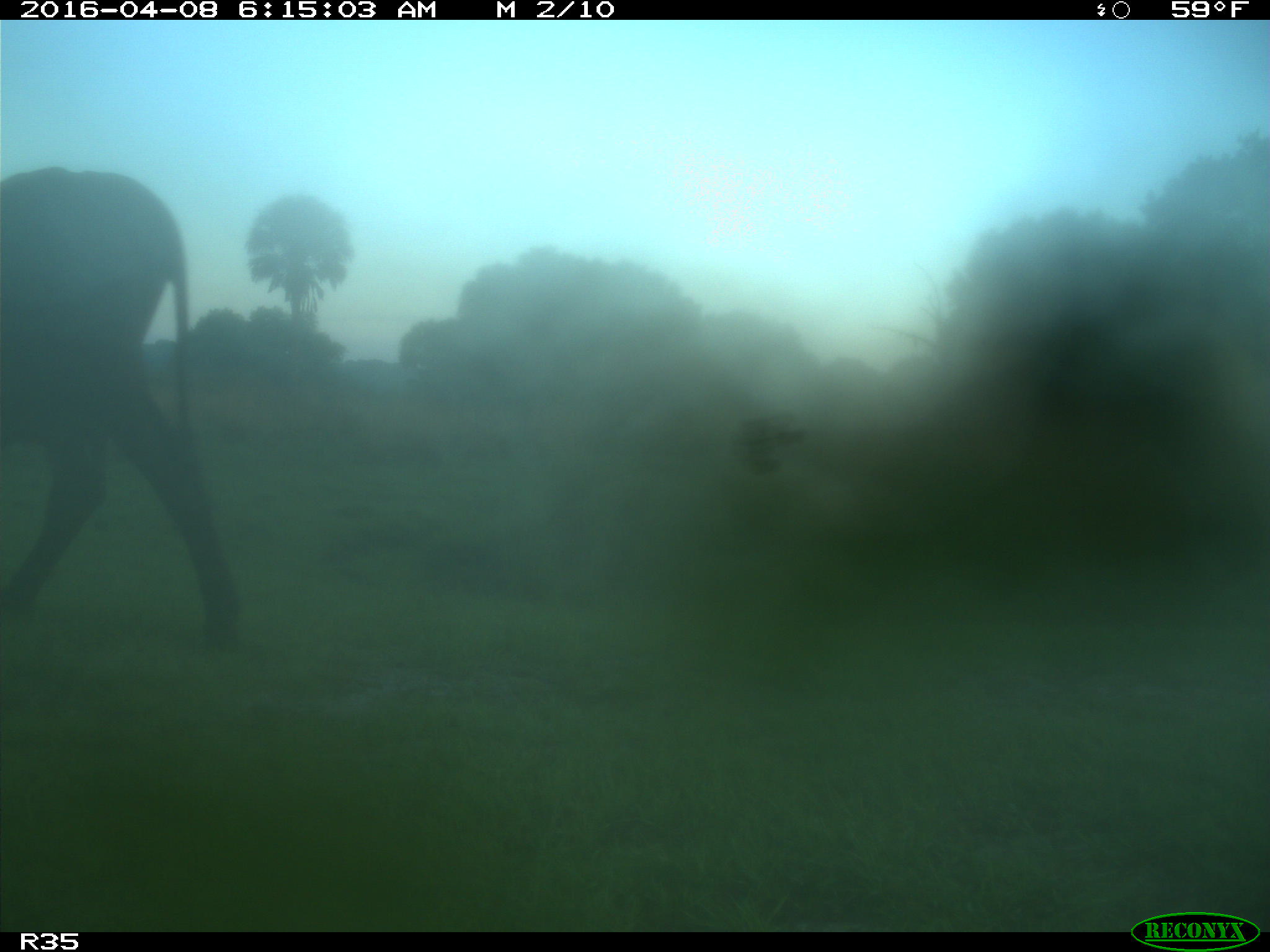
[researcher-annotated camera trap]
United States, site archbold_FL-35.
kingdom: Animalia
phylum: Chordata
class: Mammalia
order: Artiodactyla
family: Bovidae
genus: Bos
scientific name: Bos taurus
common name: domestic cow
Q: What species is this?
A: Bos taurus (domestic cow).